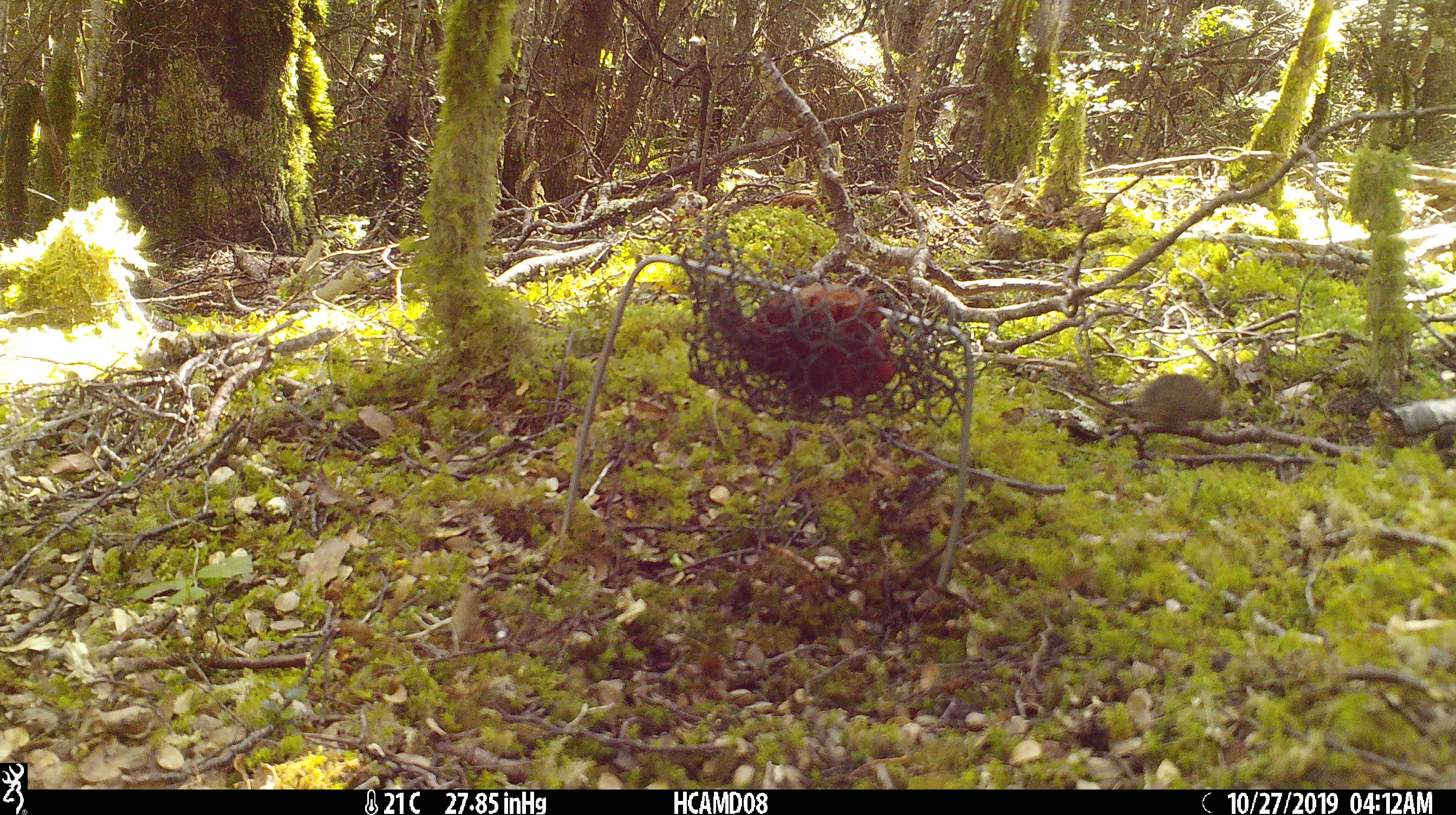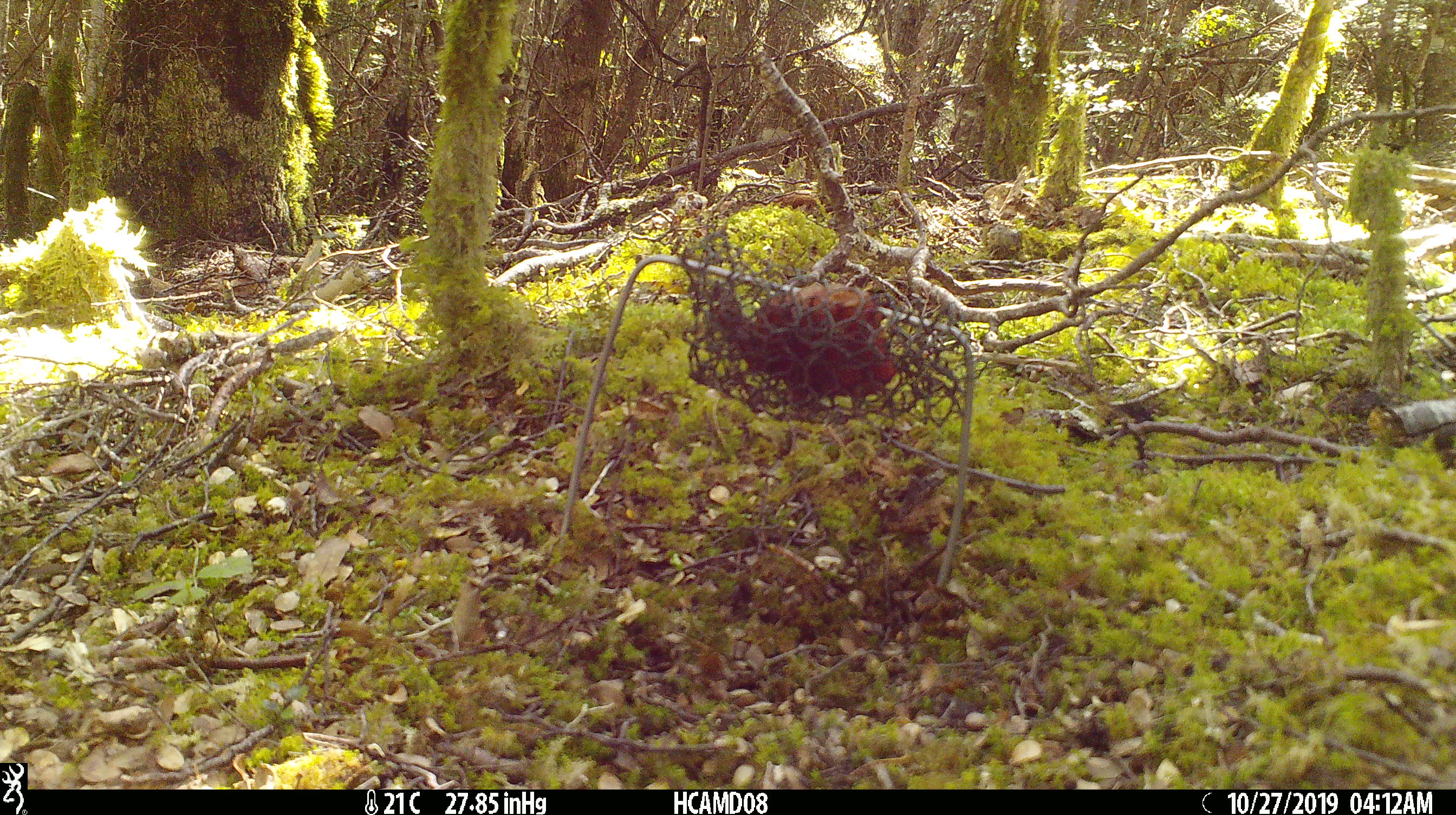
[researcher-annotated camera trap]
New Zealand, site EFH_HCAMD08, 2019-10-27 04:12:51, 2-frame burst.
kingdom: Animalia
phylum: Chordata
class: Mammalia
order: Rodentia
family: Muridae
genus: Mus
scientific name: Mus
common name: mouse